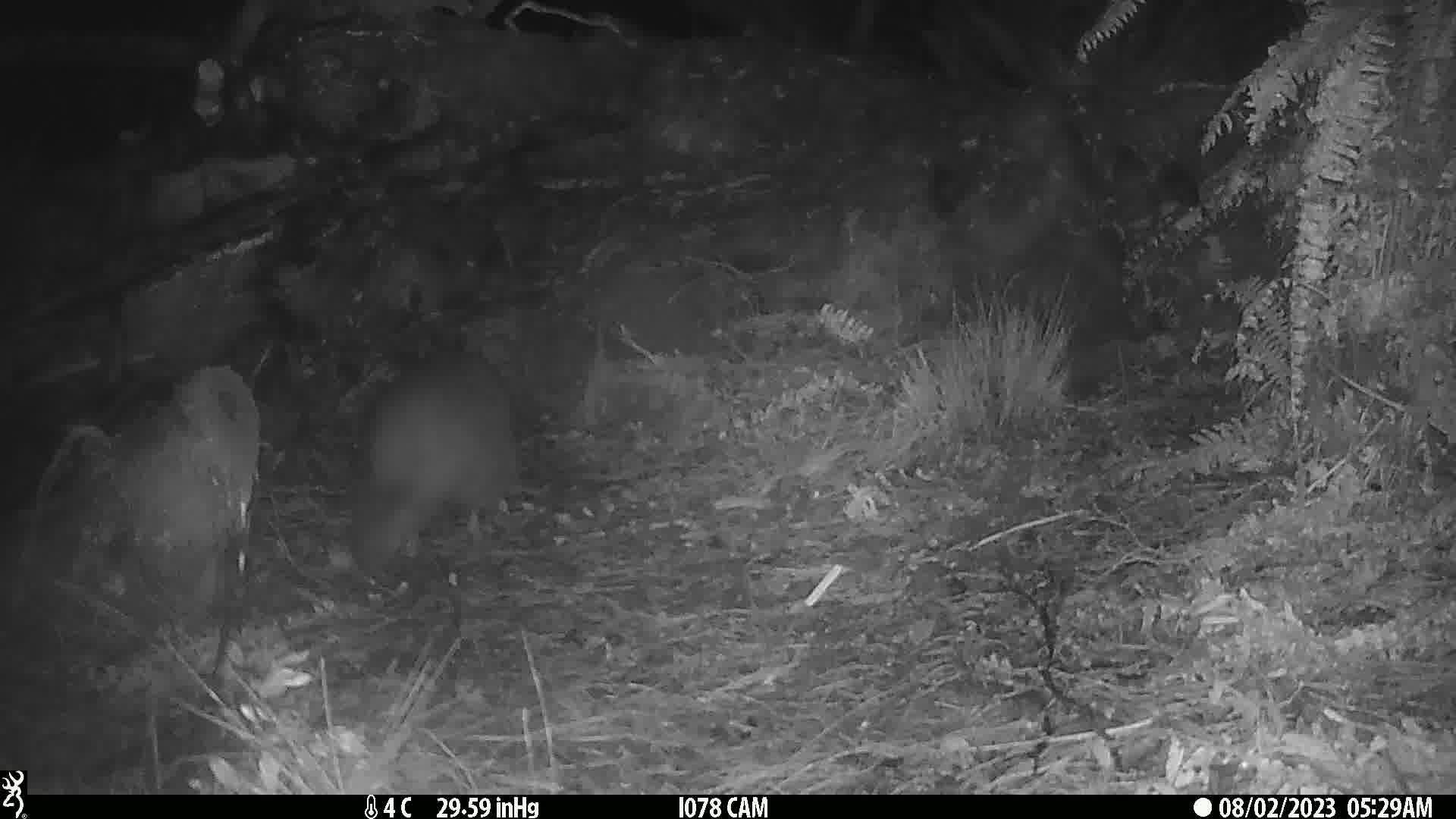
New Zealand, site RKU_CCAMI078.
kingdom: Animalia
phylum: Chordata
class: Aves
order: Apterygiformes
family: Apterygidae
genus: Apteryx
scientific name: Apteryx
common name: kiwi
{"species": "kiwi (Apteryx)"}